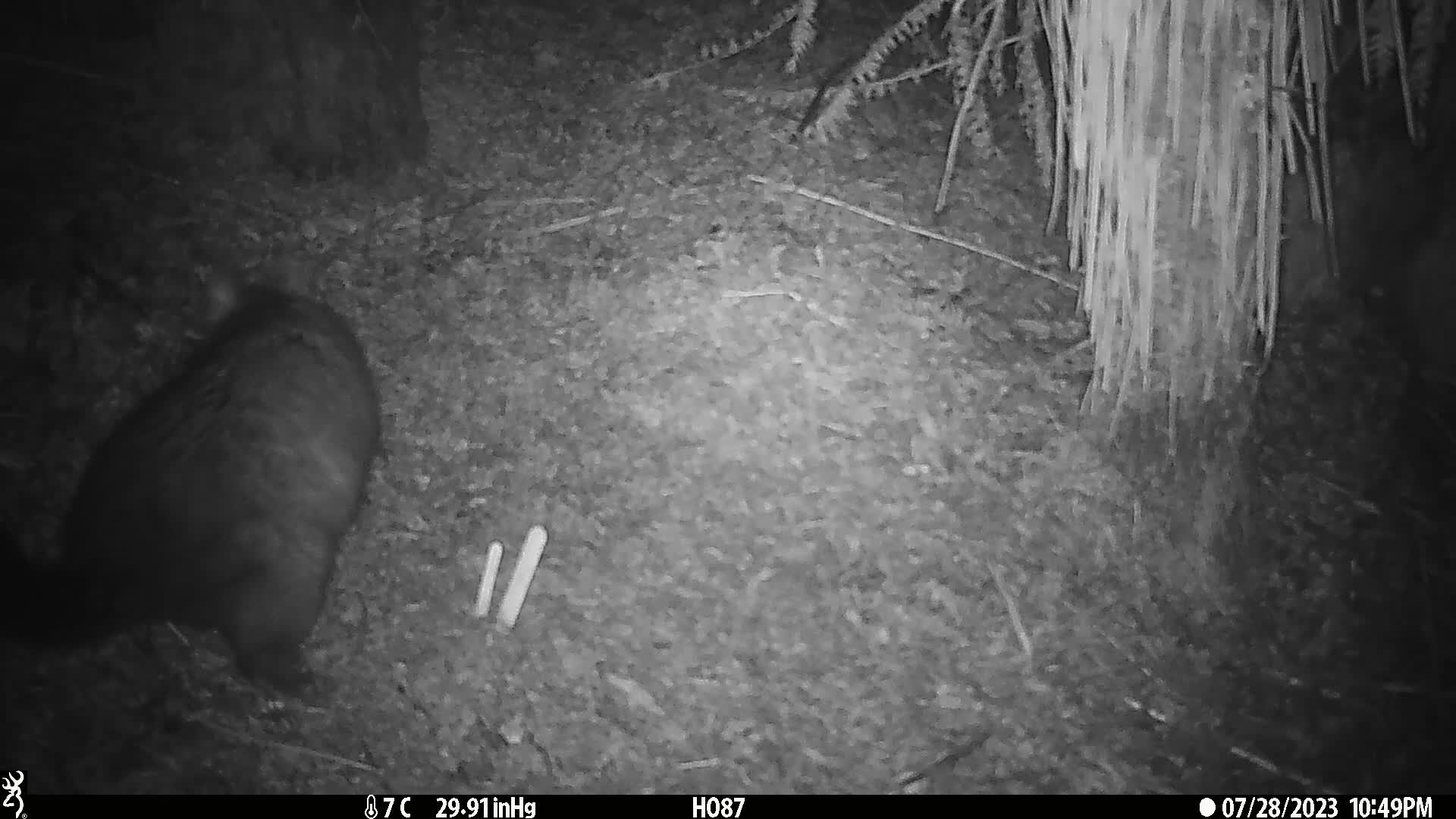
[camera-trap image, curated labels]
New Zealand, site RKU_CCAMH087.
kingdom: Animalia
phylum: Chordata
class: Mammalia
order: Diprotodontia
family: Phalangeridae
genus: Trichosurus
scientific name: Trichosurus vulpecula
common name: common brushtail possum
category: possum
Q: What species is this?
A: Possum (common brushtail possum) (Trichosurus vulpecula).